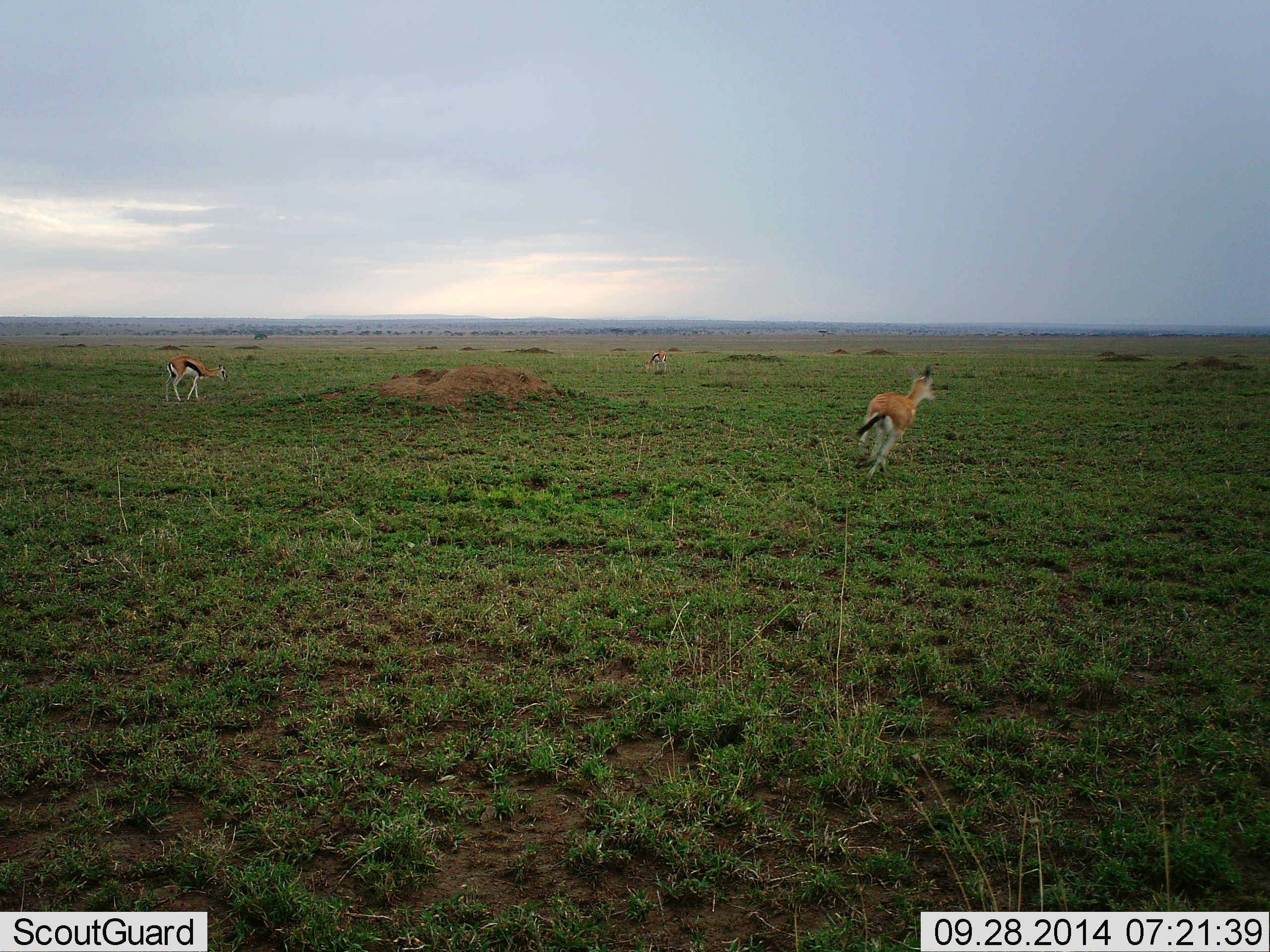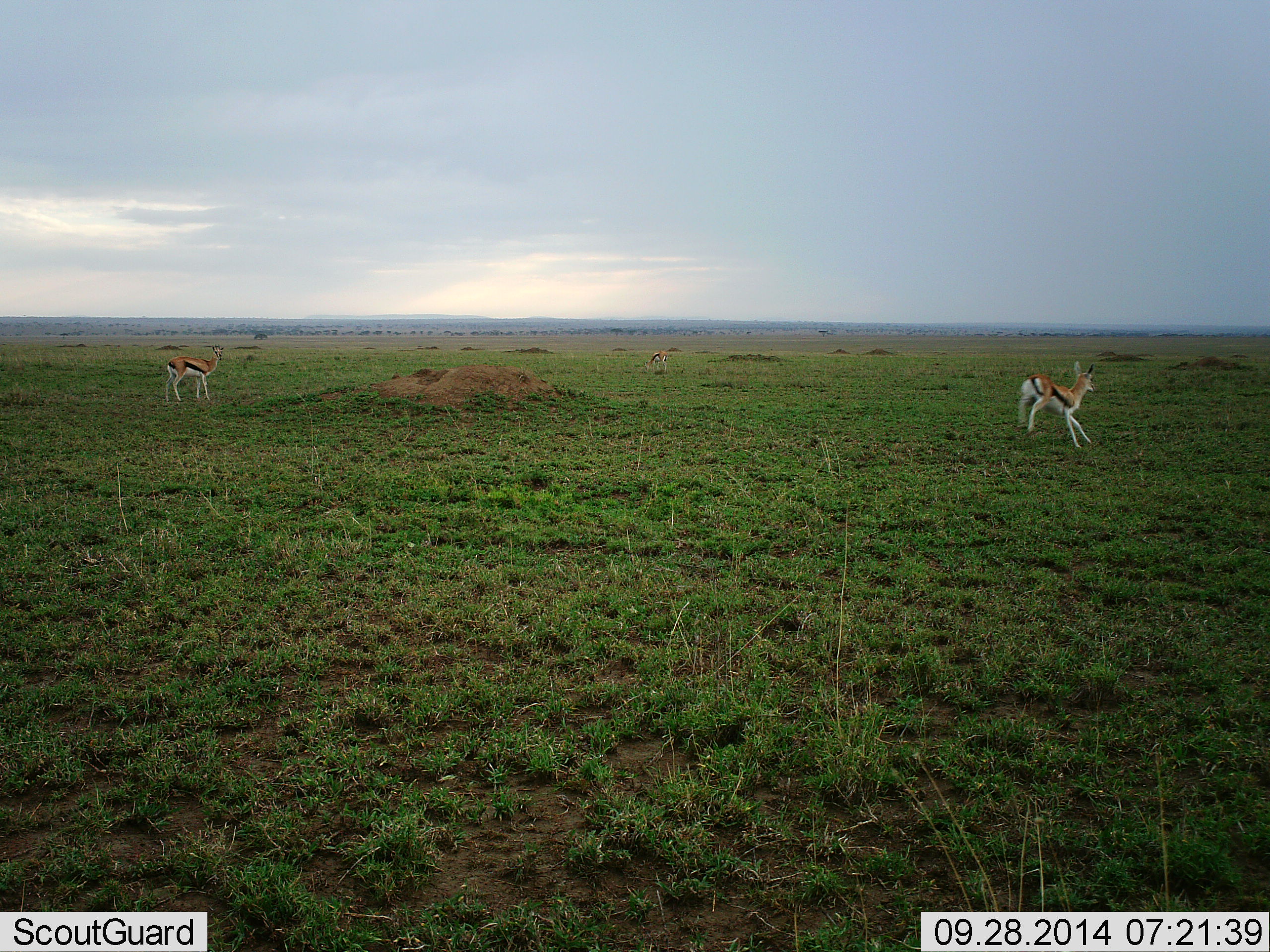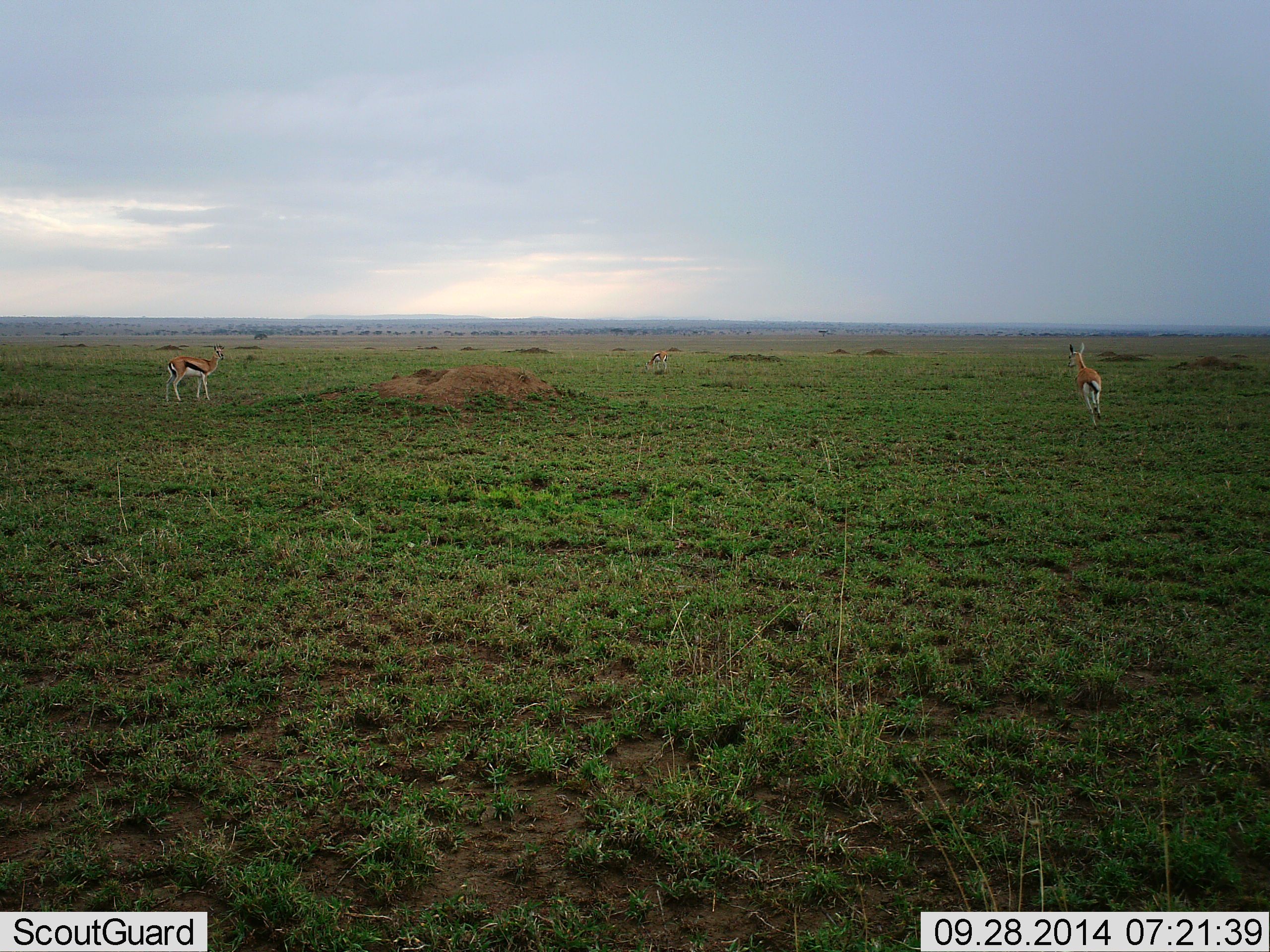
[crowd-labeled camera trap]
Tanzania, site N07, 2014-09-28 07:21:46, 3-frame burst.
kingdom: Animalia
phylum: Chordata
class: Mammalia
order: Artiodactyla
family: Bovidae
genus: Eudorcas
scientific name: Eudorcas thomsonii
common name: thomson's gazelle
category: gazellethomsons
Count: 2.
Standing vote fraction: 70%.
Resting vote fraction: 0%.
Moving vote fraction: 100%.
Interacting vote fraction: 0%.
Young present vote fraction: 0%.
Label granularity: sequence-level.